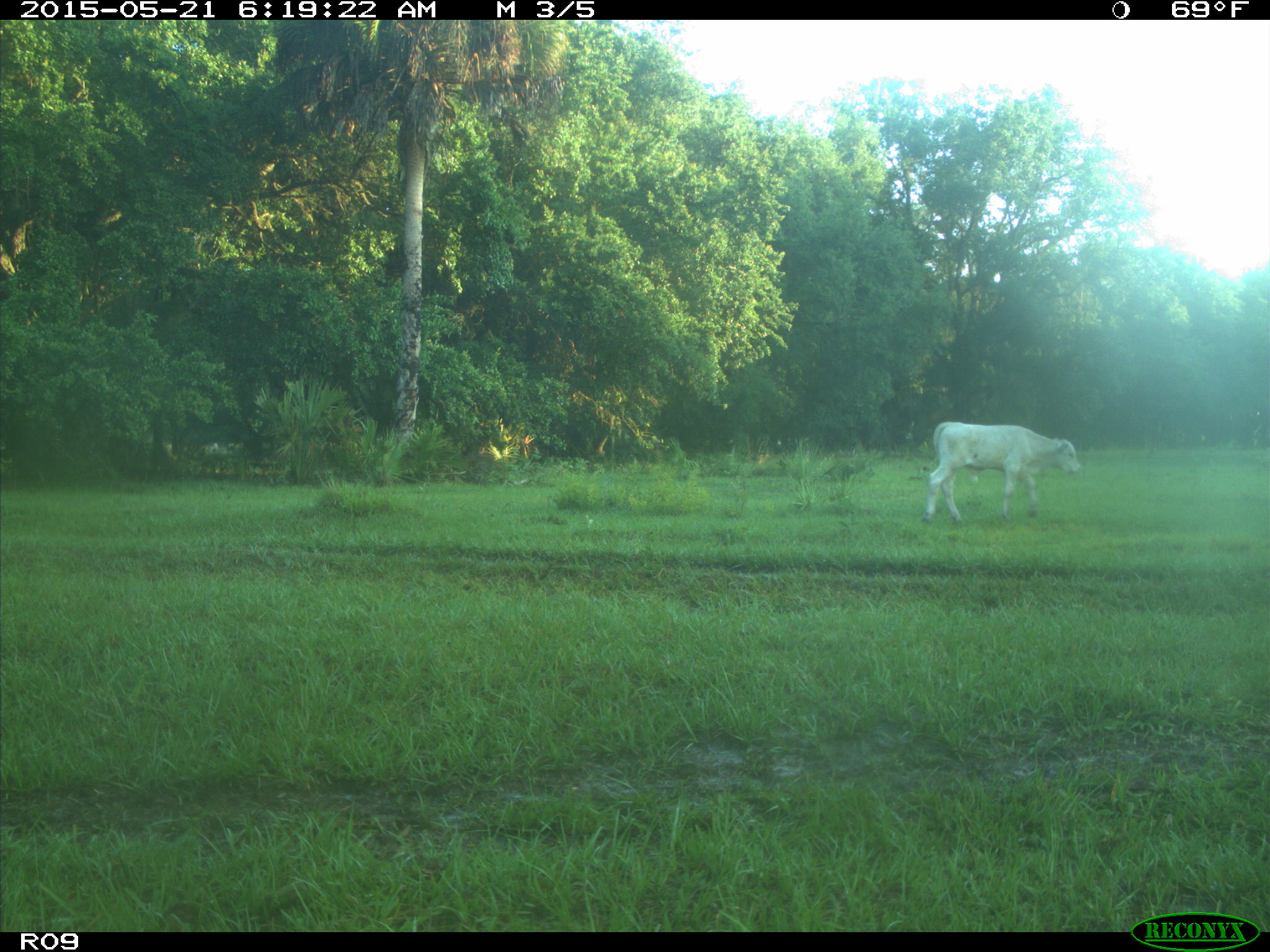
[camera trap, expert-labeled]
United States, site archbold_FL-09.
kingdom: Animalia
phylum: Chordata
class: Mammalia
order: Artiodactyla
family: Bovidae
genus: Bos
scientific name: Bos taurus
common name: domestic cow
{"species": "Bos taurus (domestic cow)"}